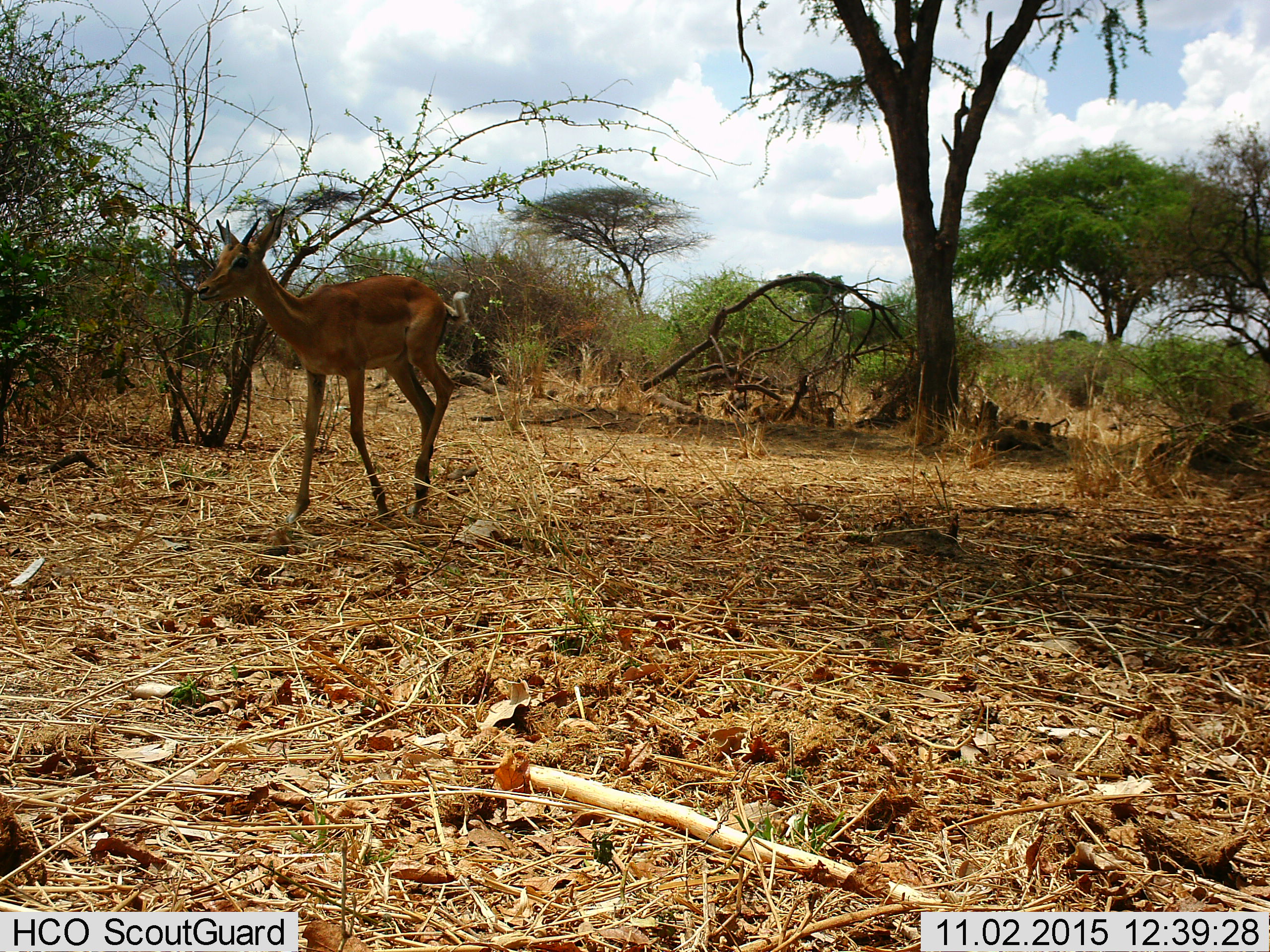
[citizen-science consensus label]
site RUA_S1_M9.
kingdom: Animalia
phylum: Chordata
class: Mammalia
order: Artiodactyla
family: Bovidae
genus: Aepyceros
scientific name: Aepyceros melampus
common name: impala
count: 1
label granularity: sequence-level